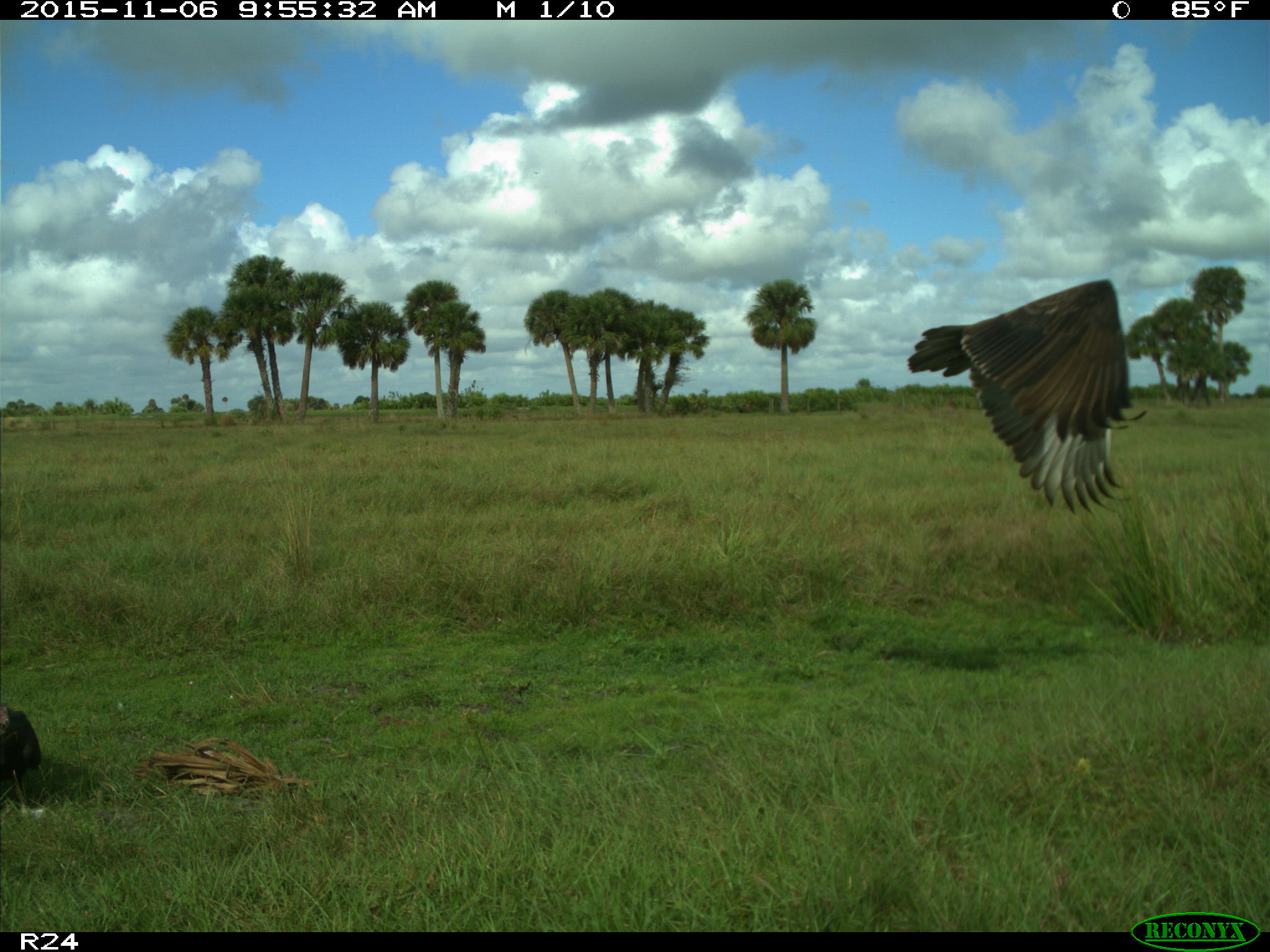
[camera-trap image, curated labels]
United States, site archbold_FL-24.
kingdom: Animalia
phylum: Chordata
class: Aves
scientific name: Aves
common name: birds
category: unidentified bird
Unidentified bird (birds) (Aves).